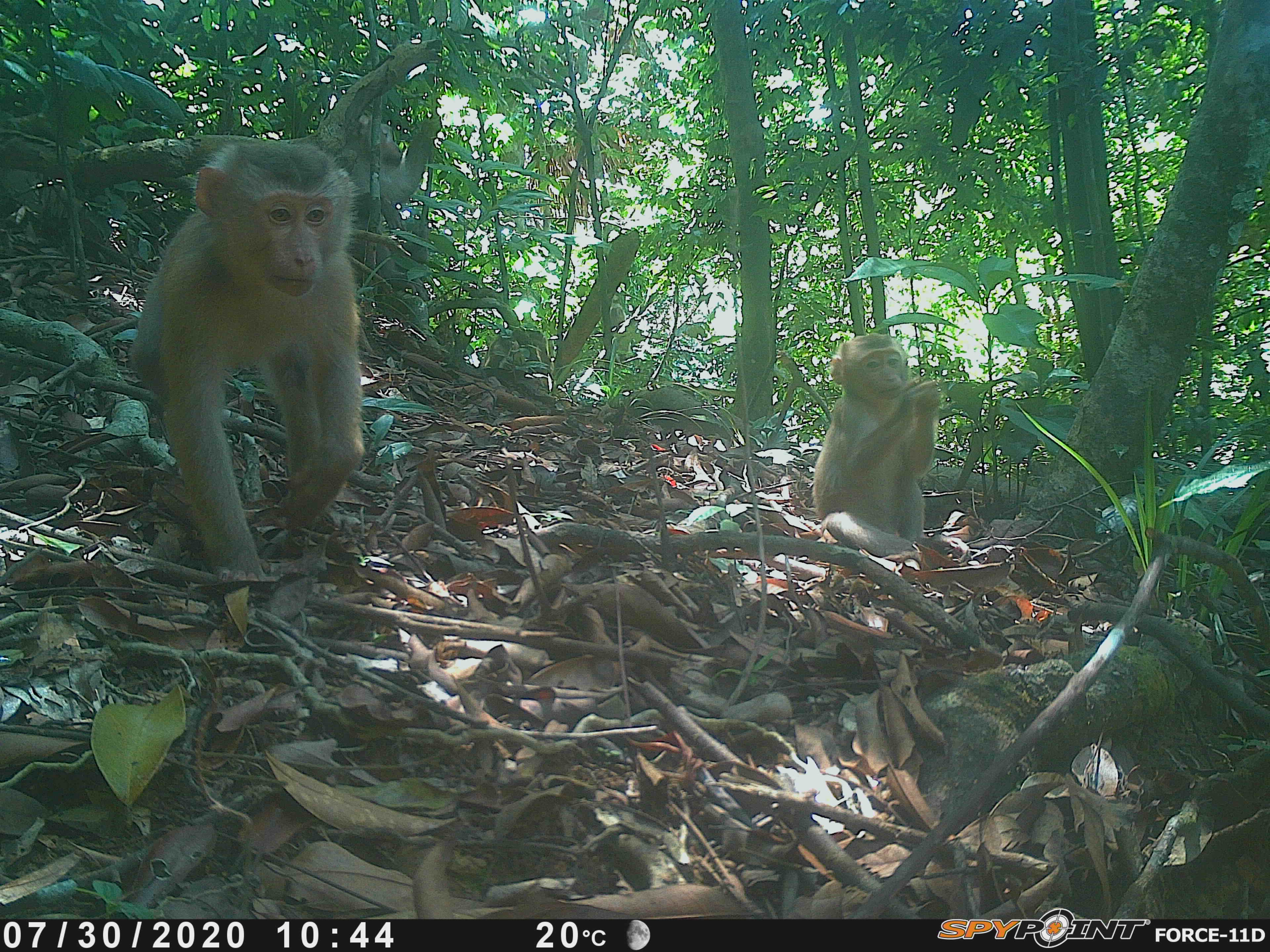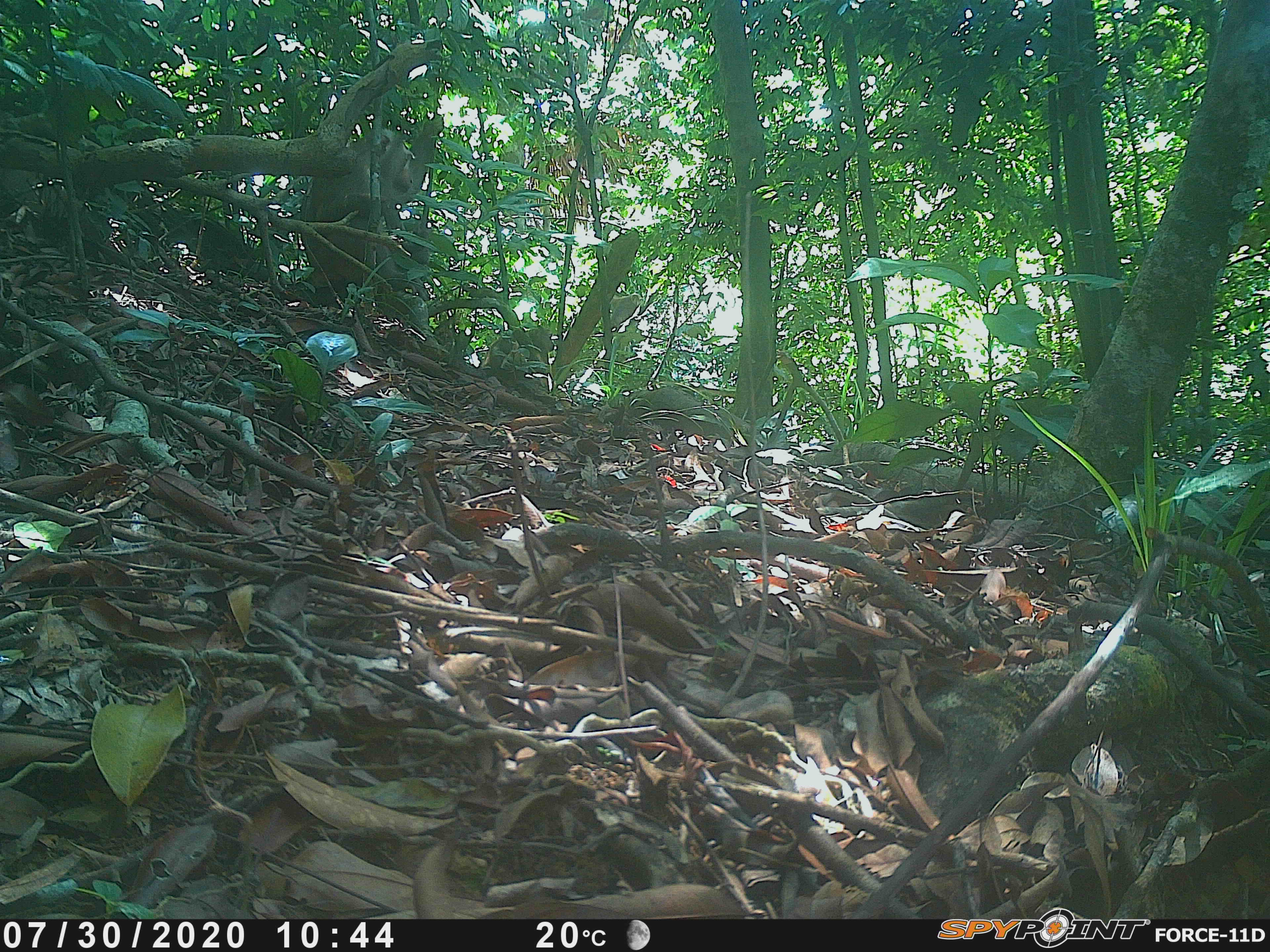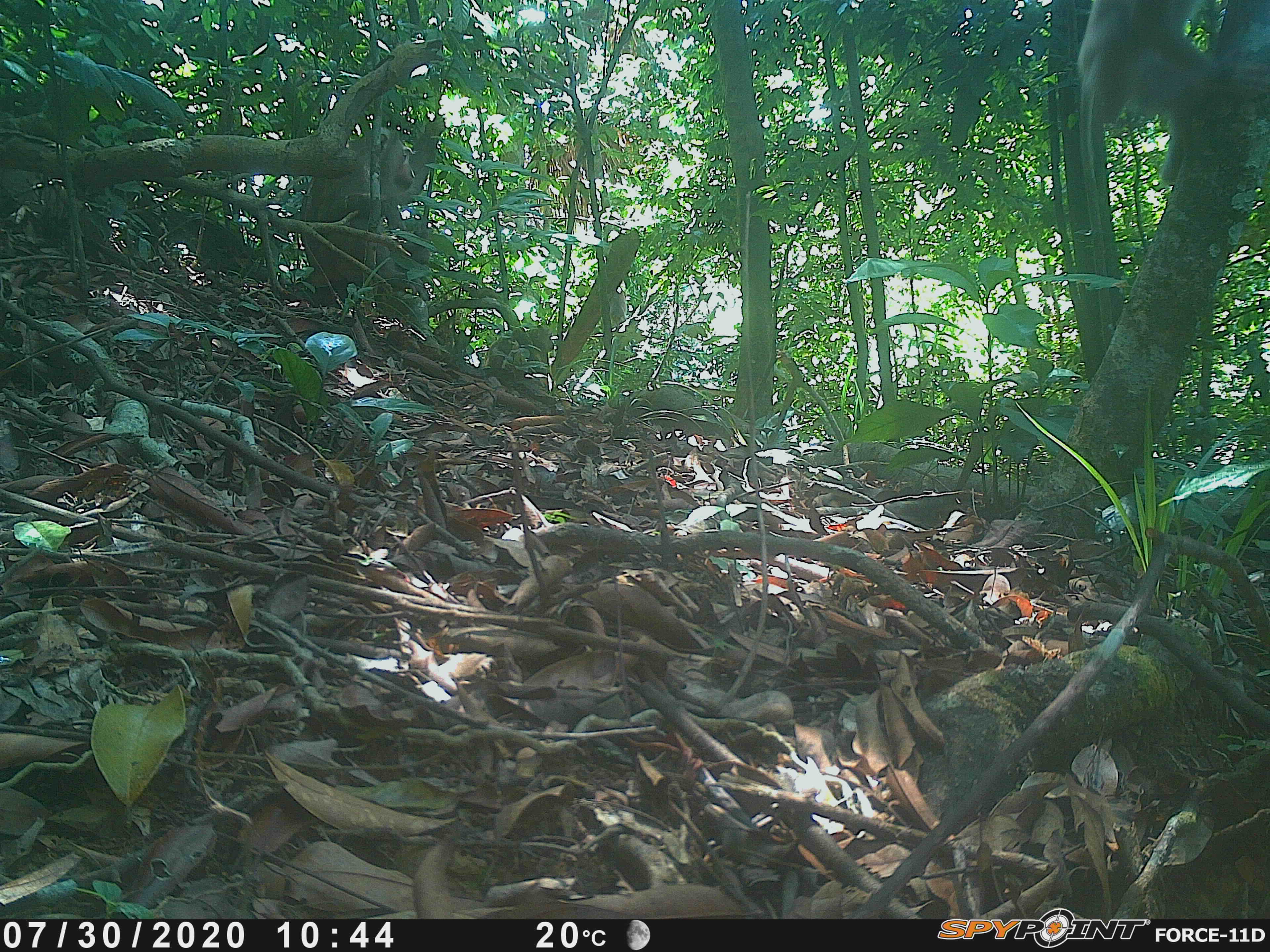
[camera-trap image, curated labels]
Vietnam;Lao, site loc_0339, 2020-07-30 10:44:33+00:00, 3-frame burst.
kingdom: Animalia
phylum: Chordata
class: Mammalia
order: Primates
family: Cercopithecidae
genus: Macaca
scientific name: Macaca nemestrina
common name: pig-tailed macaque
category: pig tailed macaque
Pig tailed macaque (pig-tailed macaque) (Macaca nemestrina). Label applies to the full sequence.